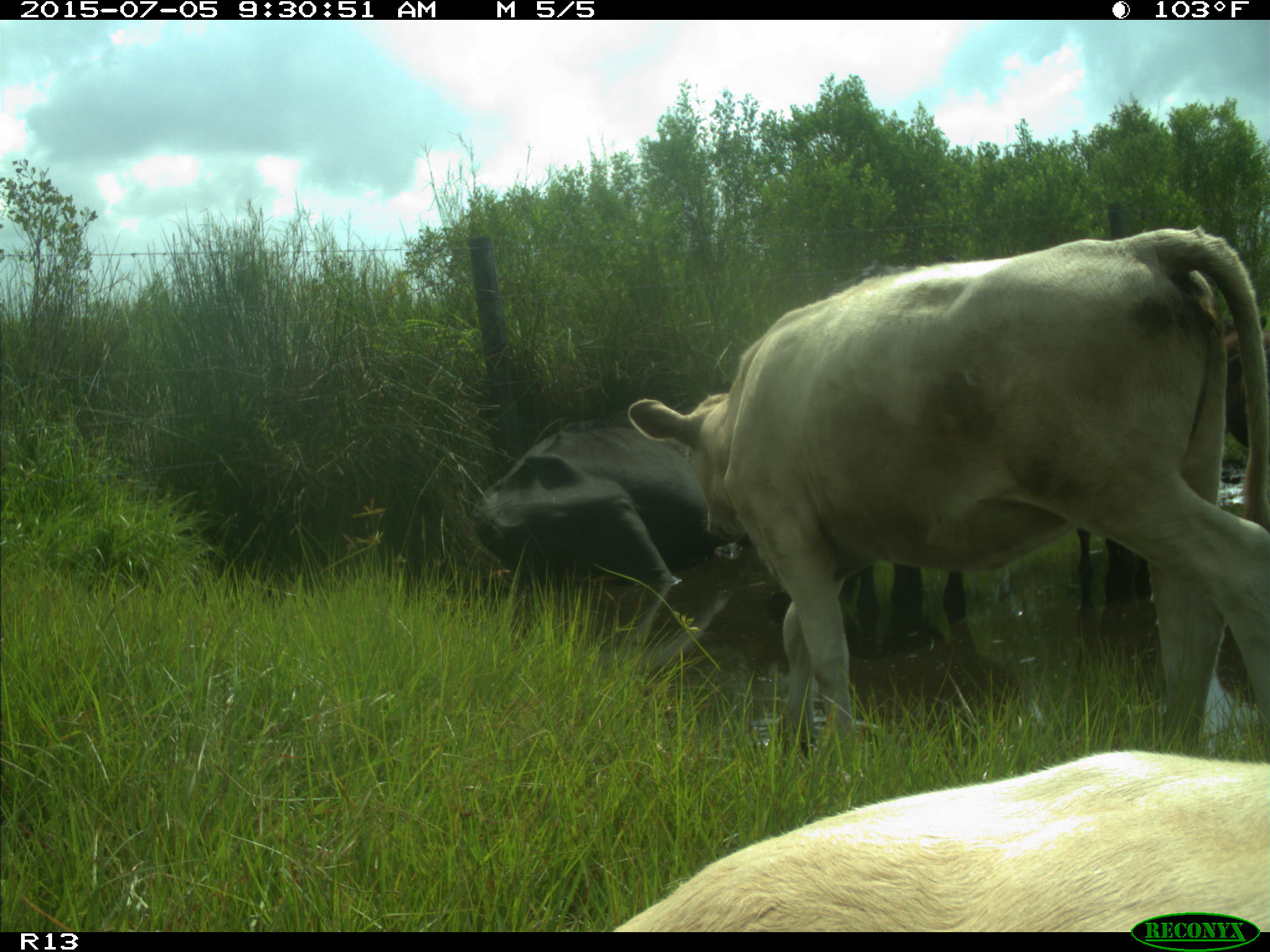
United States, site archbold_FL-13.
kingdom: Animalia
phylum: Chordata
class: Mammalia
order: Artiodactyla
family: Bovidae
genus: Bos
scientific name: Bos taurus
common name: domestic cow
Bos taurus (domestic cow).